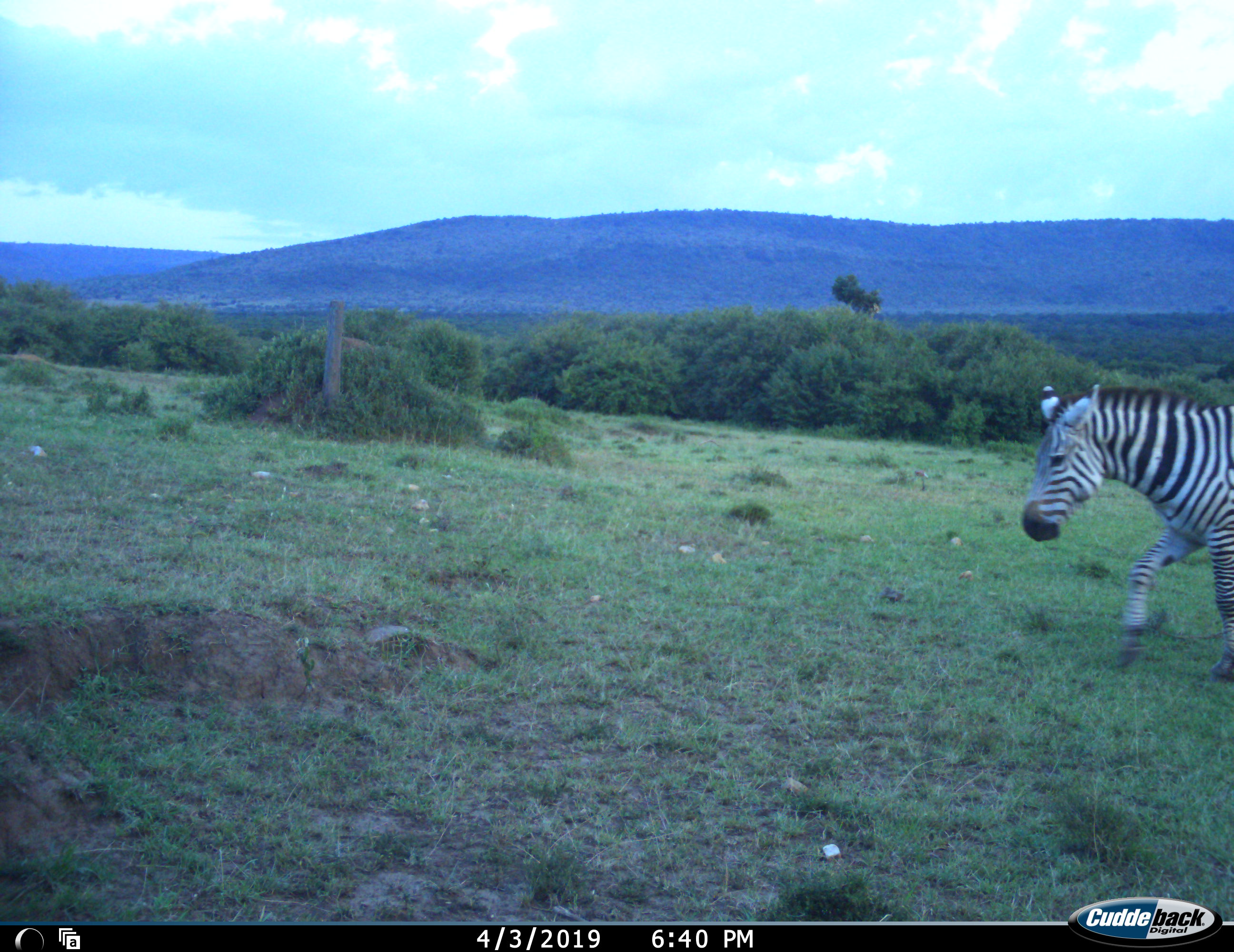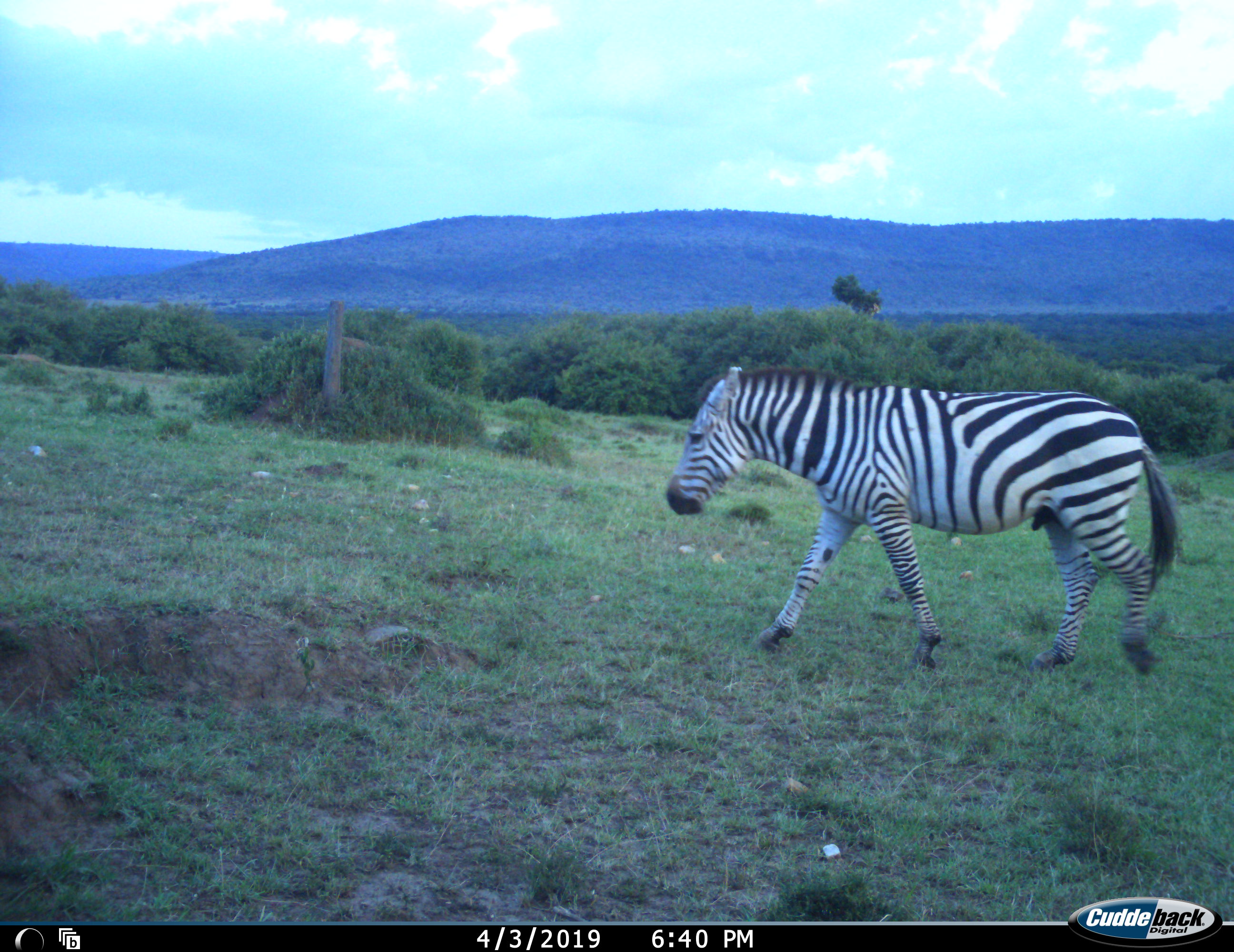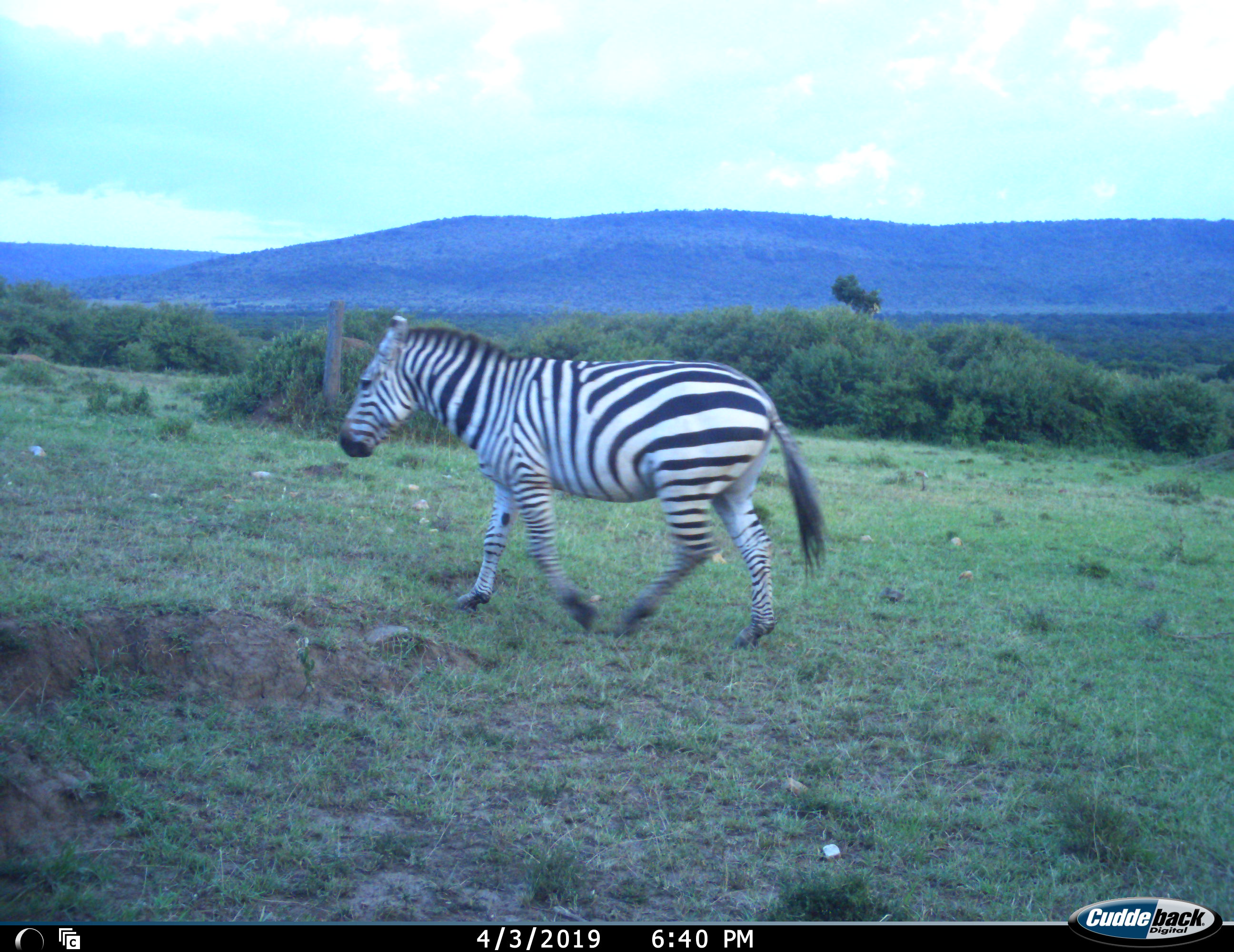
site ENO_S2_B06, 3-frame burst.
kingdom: Animalia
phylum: Chordata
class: Mammalia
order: Perissodactyla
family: Equidae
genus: Equus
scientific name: Equus quagga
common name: plains zebra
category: zebraplains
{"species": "zebraplains (plains zebra) (Equus quagga)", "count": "1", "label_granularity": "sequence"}